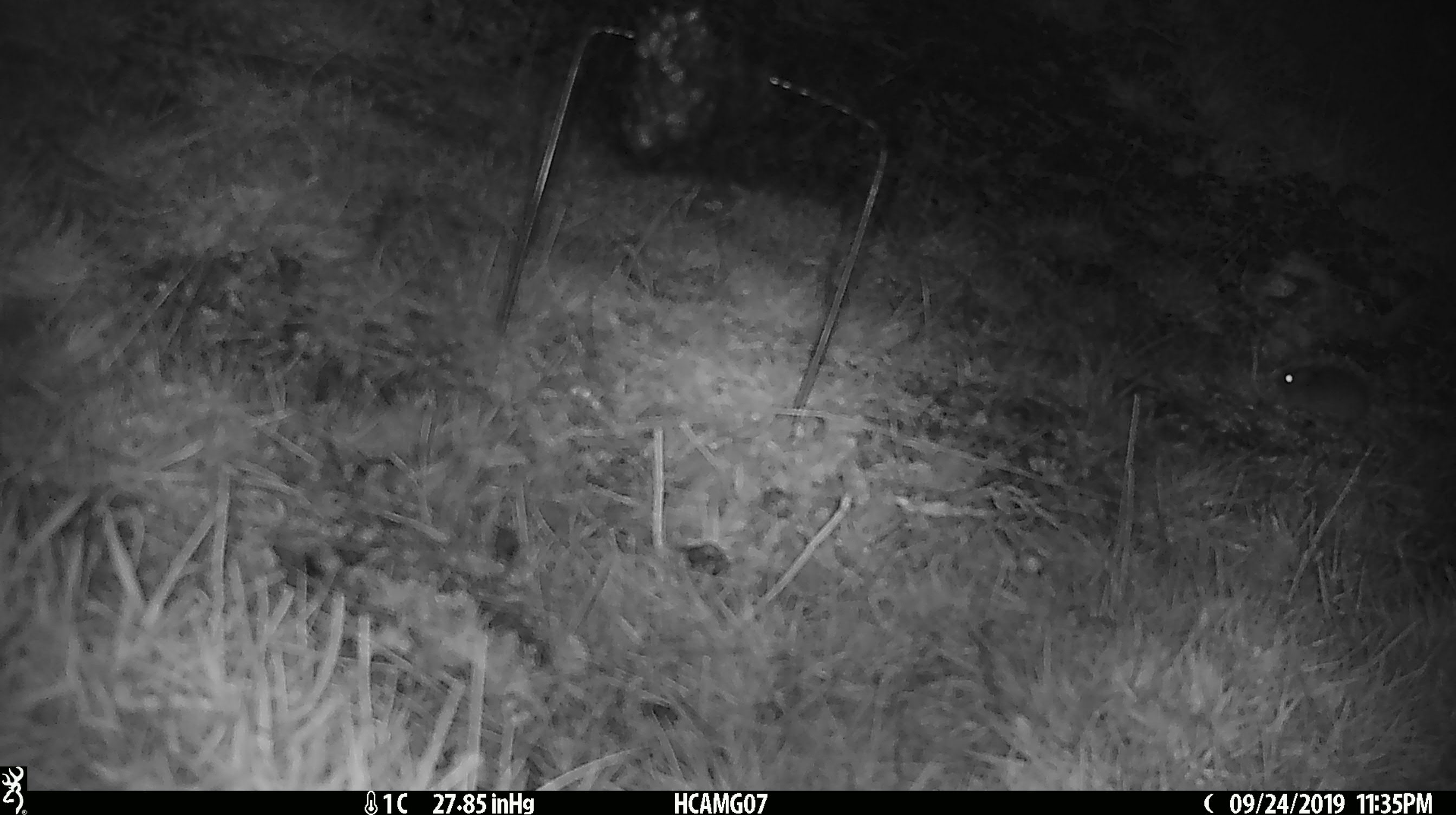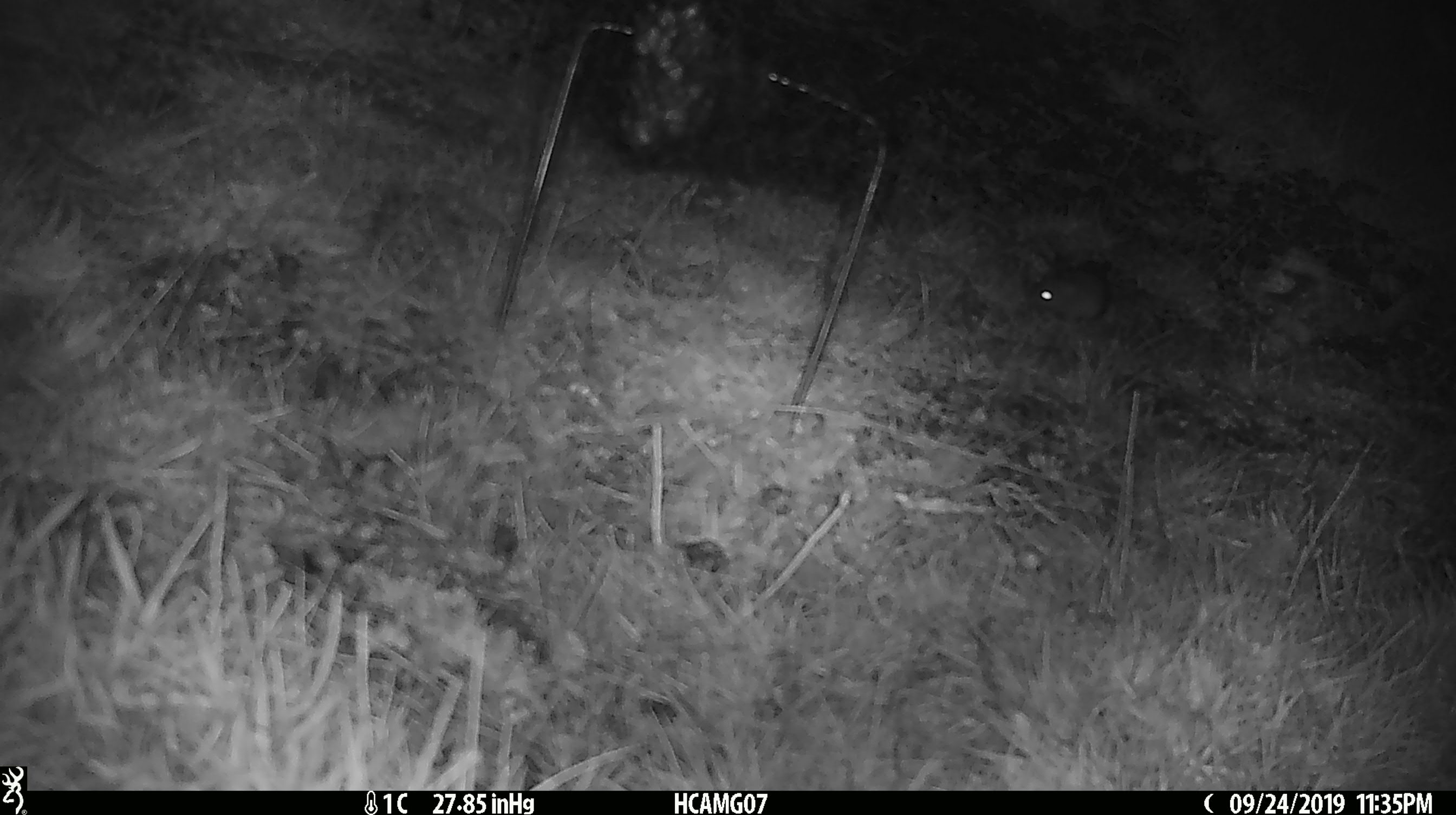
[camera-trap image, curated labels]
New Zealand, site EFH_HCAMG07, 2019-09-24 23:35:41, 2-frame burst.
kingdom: Animalia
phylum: Chordata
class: Mammalia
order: Rodentia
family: Muridae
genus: Mus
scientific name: Mus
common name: mouse